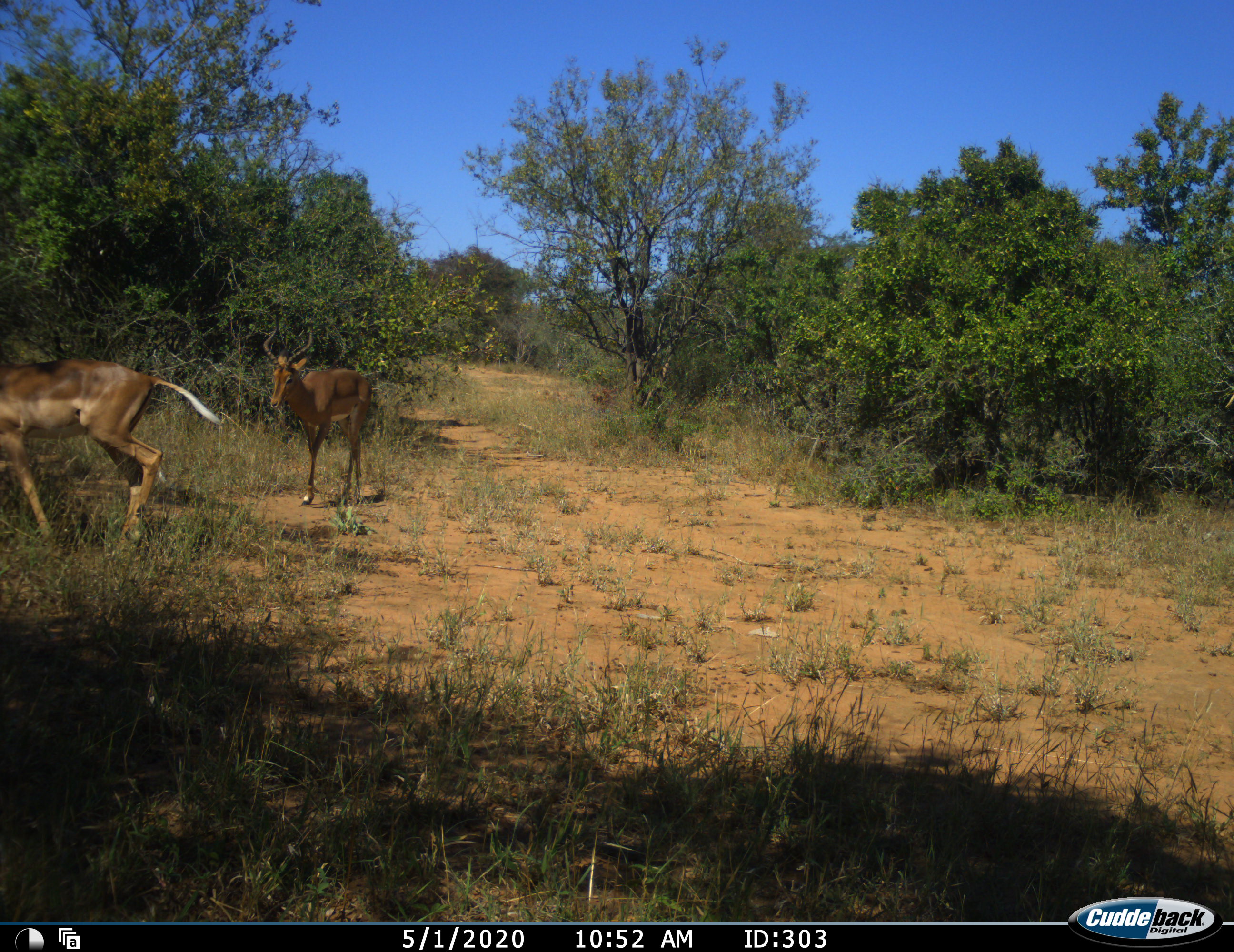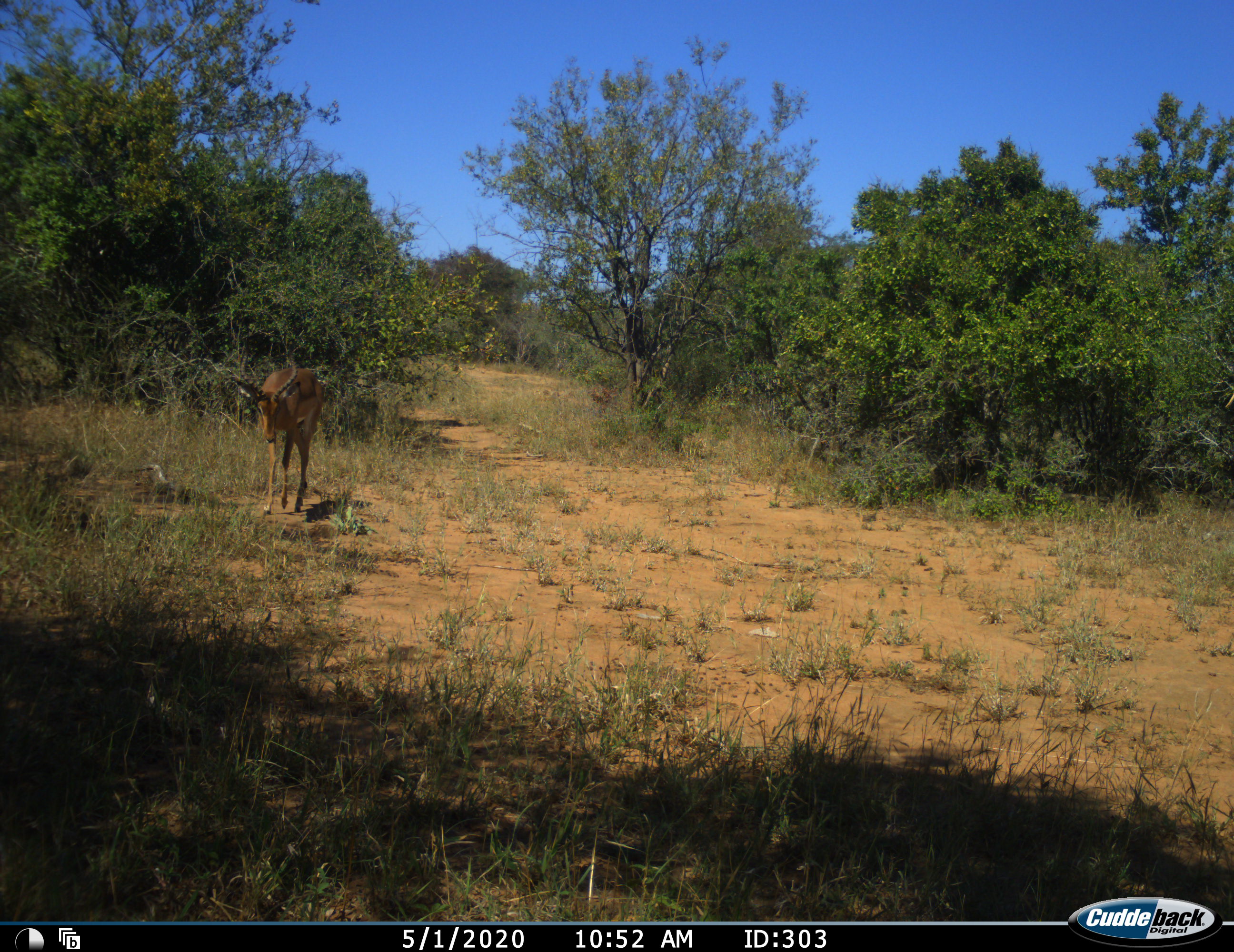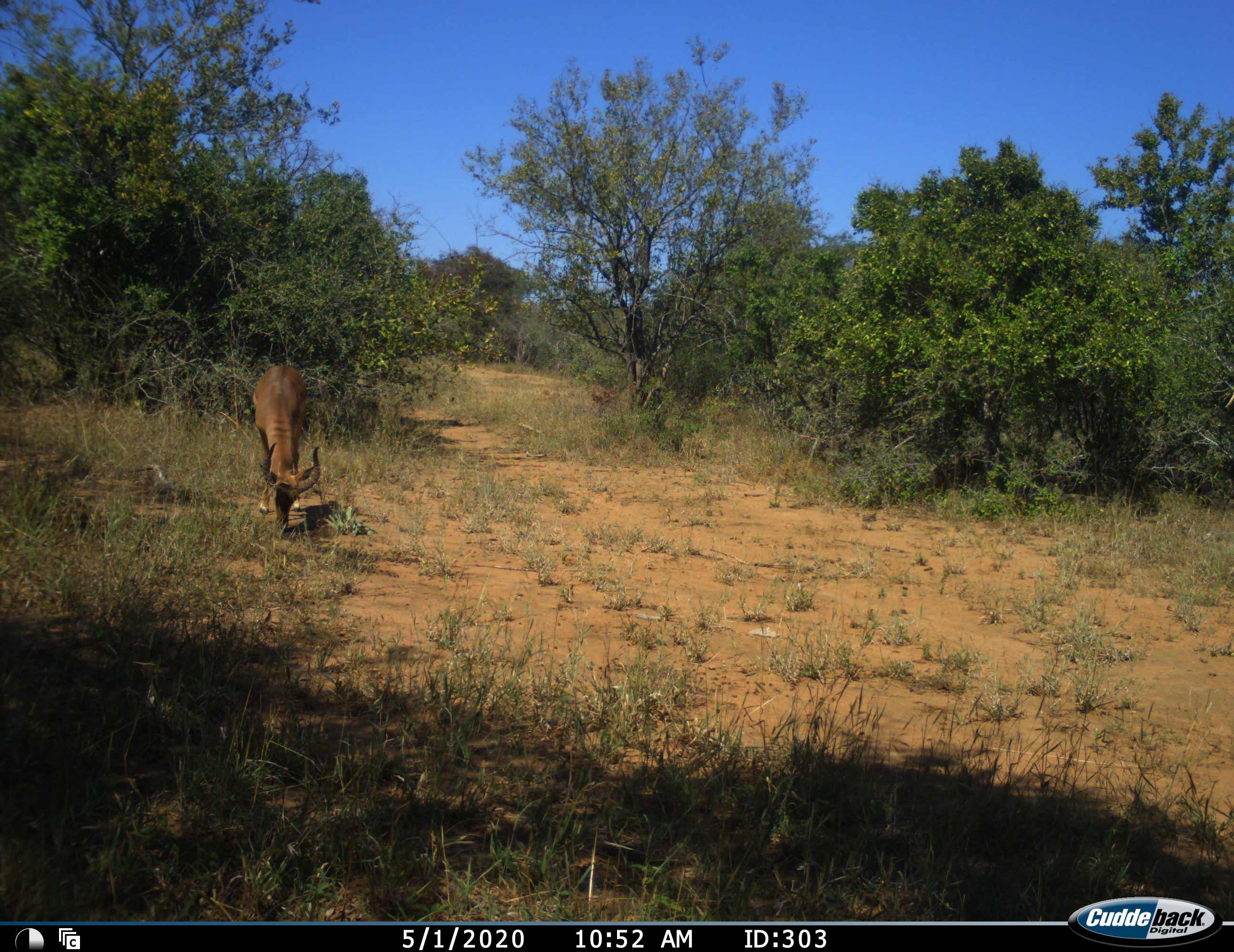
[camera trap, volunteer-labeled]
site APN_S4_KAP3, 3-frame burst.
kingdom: Animalia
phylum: Chordata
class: Mammalia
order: Artiodactyla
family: Bovidae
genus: Aepyceros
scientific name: Aepyceros melampus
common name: impala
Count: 2.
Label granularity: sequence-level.